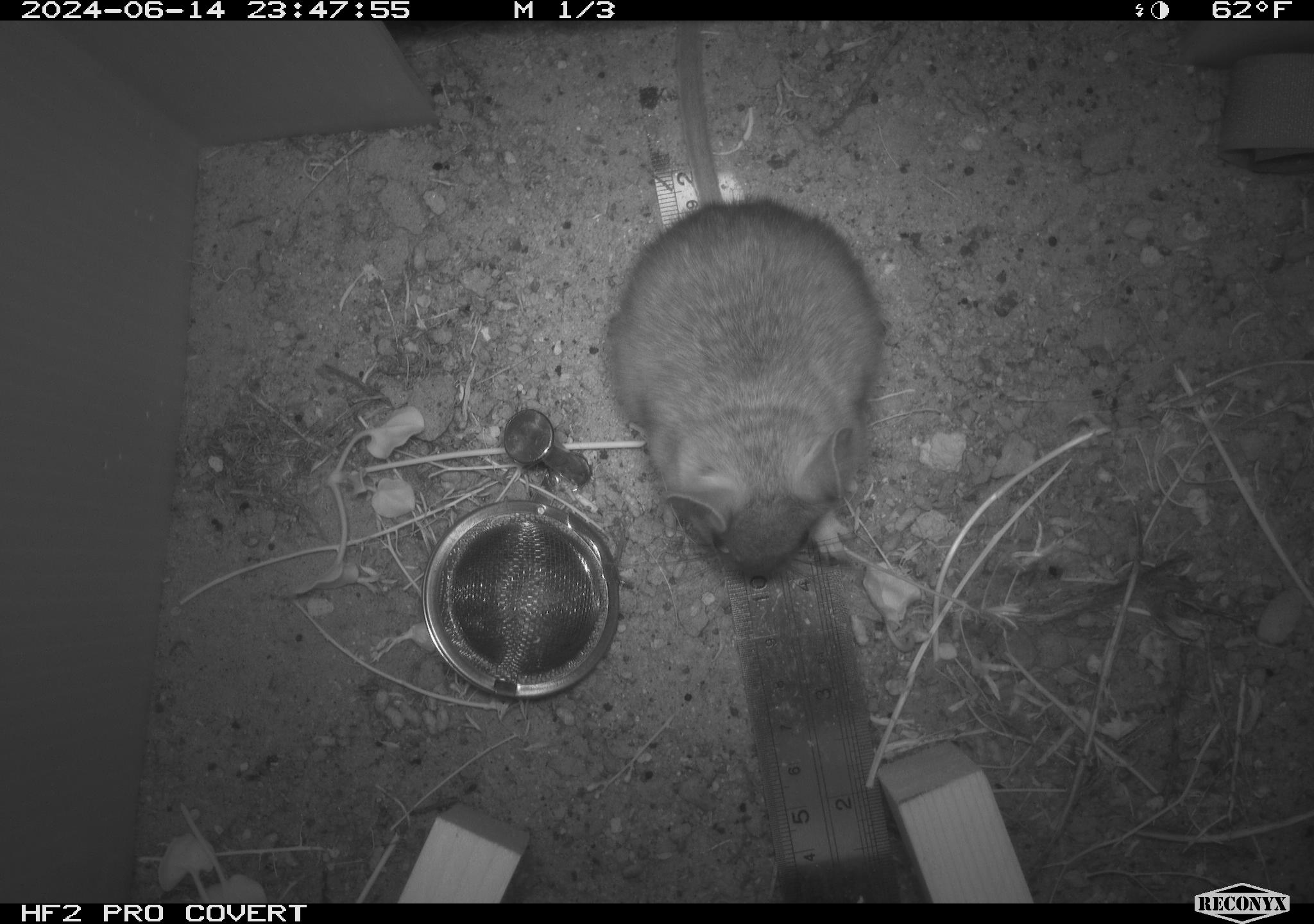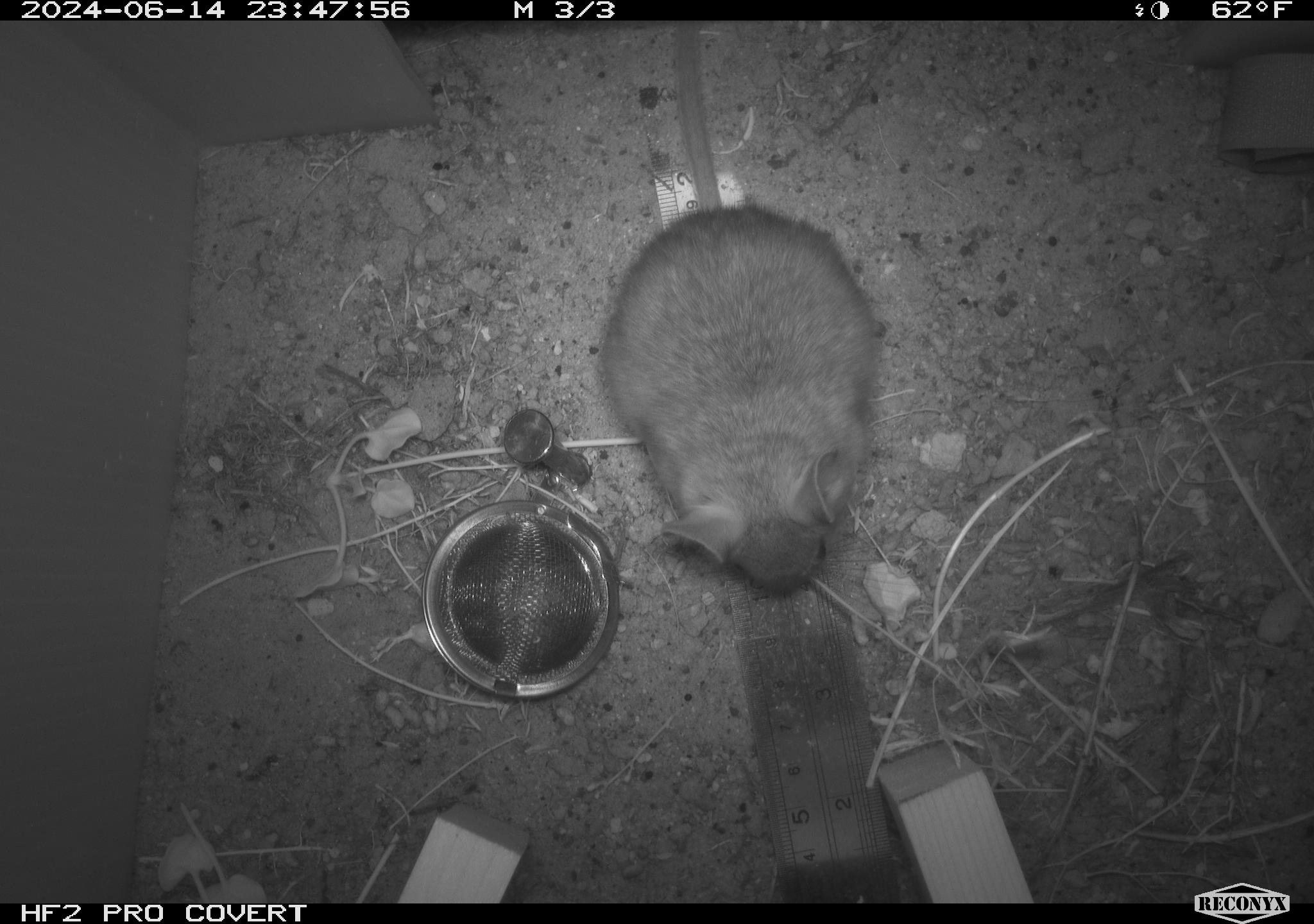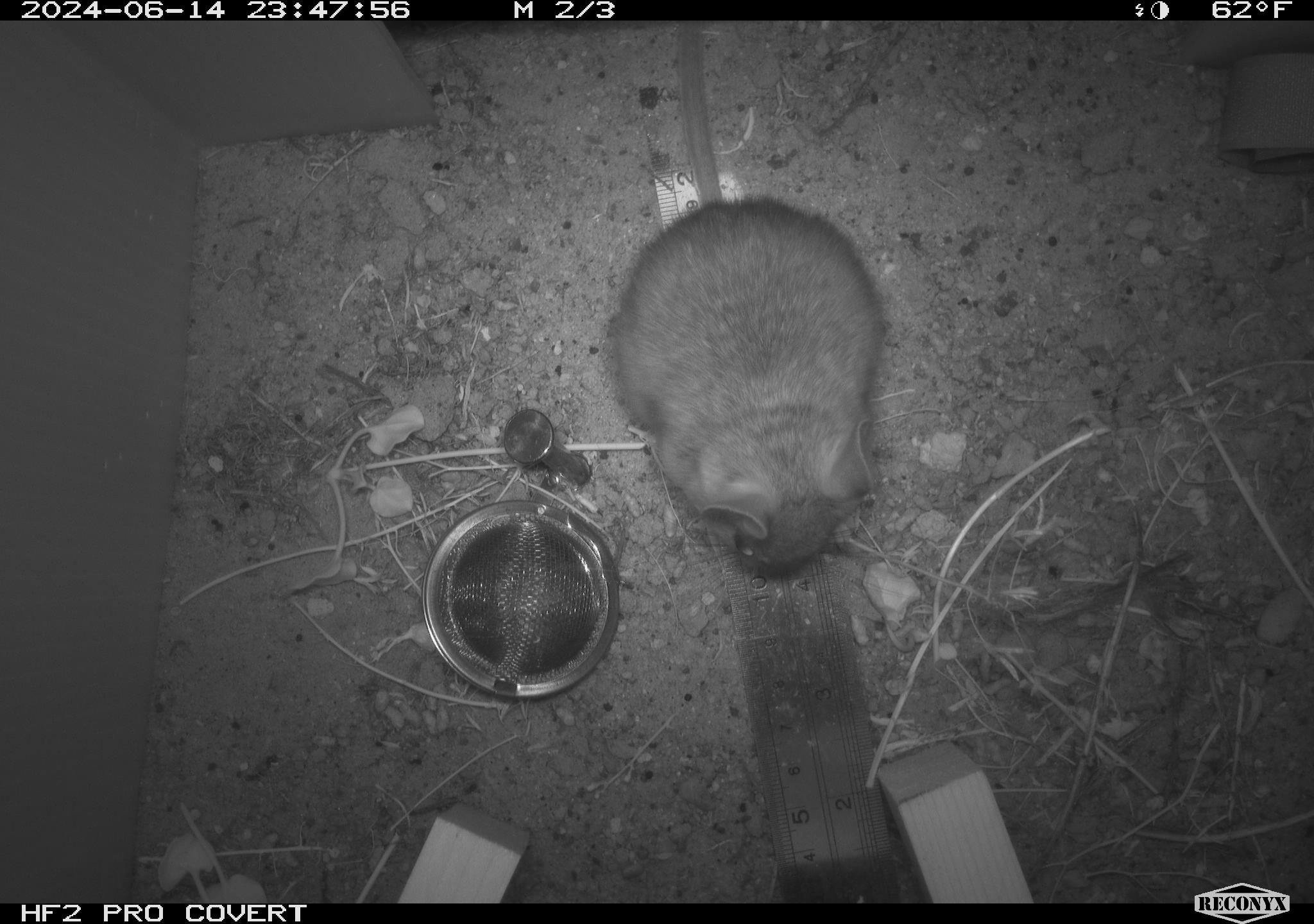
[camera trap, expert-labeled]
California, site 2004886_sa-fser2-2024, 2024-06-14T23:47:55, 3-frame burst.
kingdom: Animalia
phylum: Chordata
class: Mammalia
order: Rodentia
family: Cricetidae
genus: Neotoma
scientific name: Neotoma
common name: pack rat or woodrat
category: neotoma species